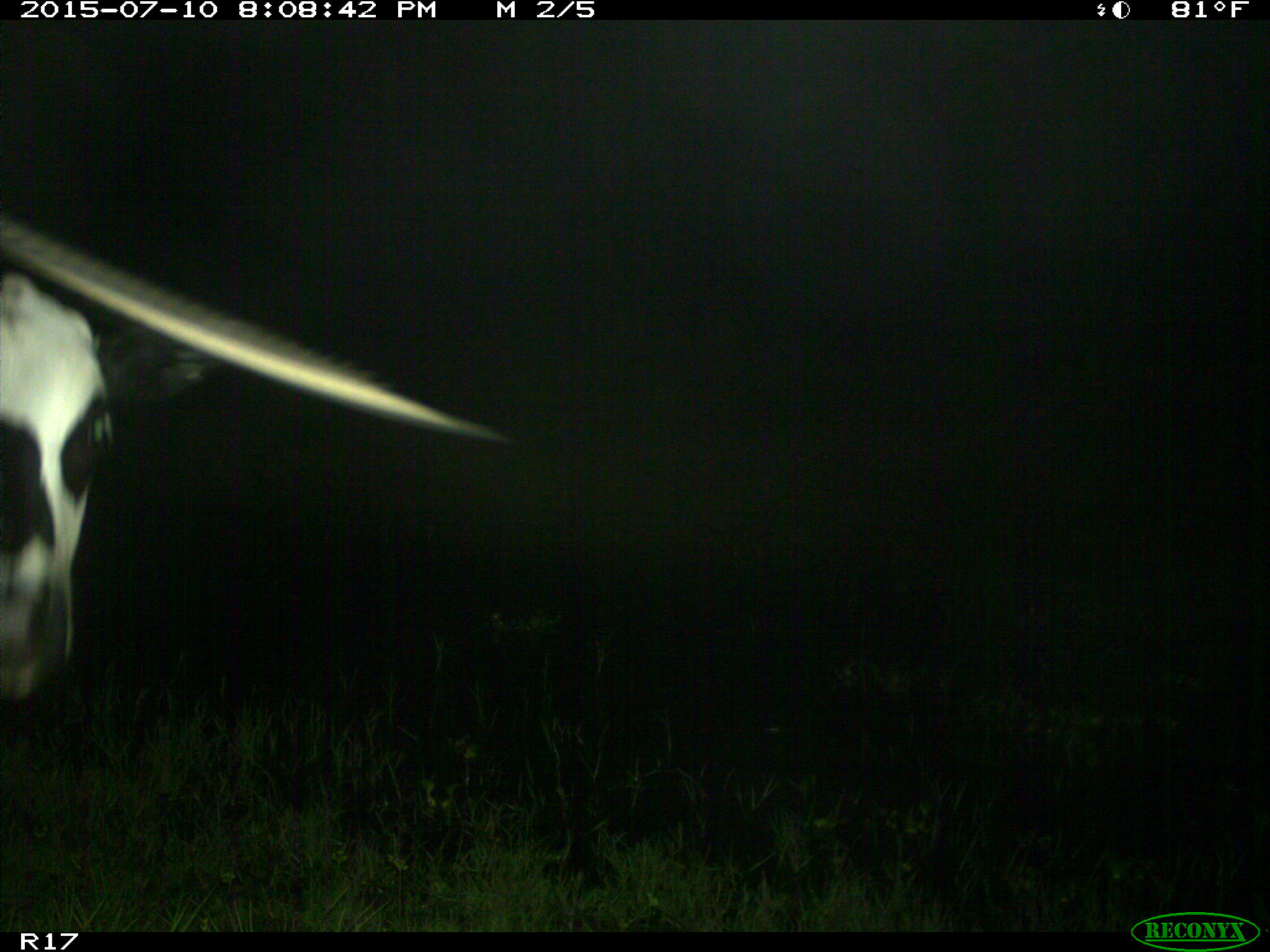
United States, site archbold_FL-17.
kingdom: Animalia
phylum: Chordata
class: Mammalia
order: Artiodactyla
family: Bovidae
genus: Bos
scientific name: Bos taurus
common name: domestic cow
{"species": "Bos taurus (domestic cow)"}